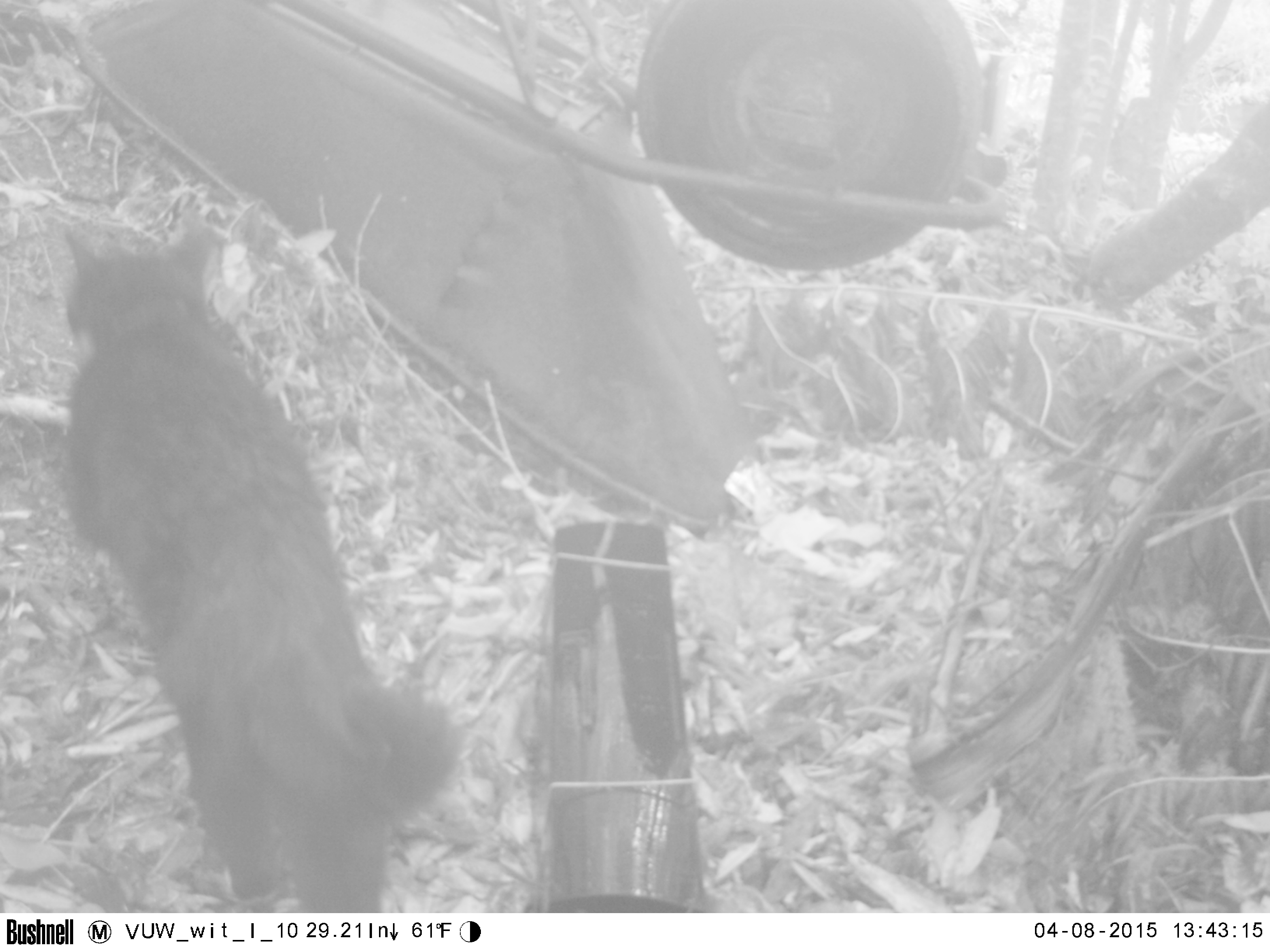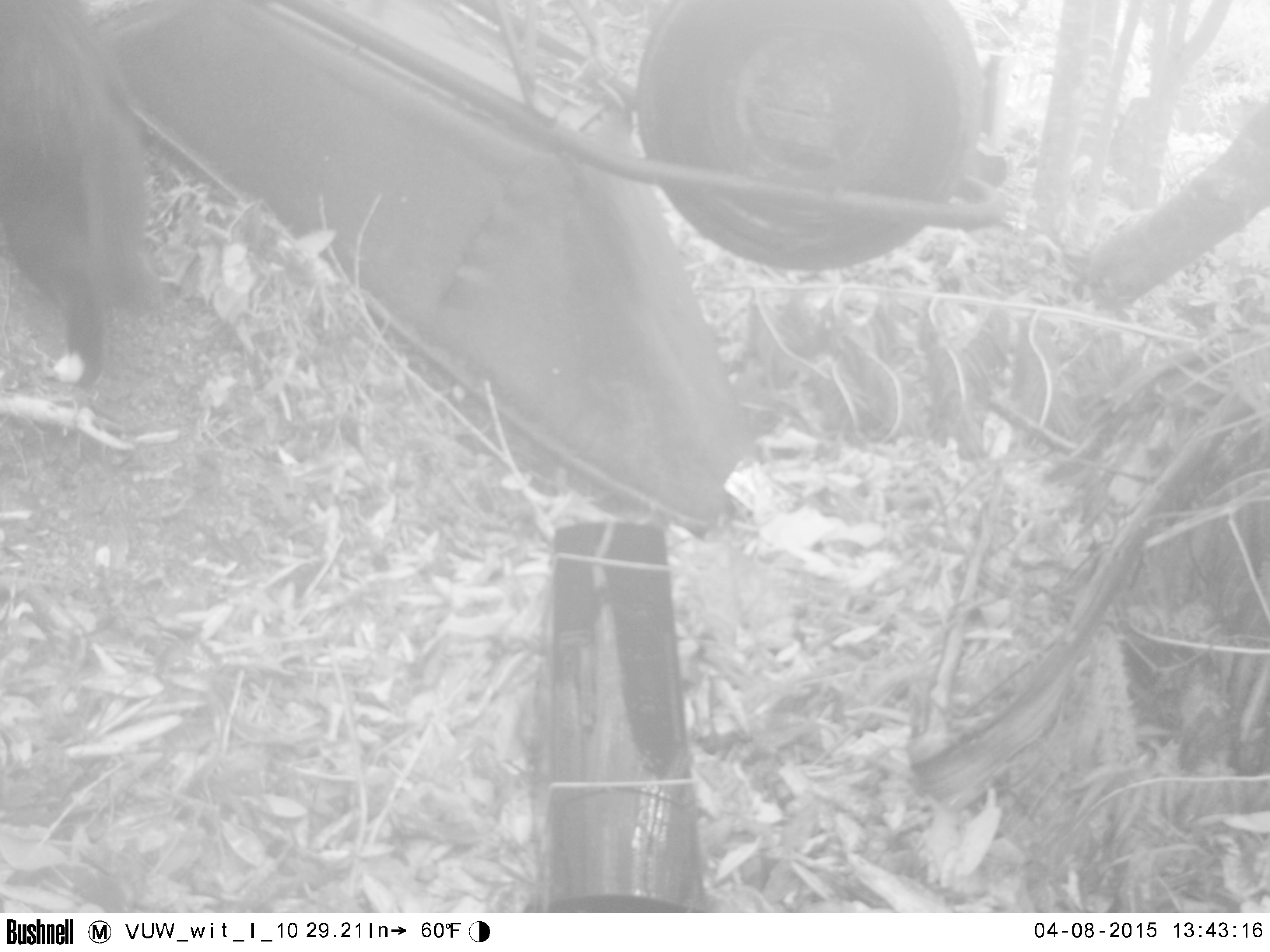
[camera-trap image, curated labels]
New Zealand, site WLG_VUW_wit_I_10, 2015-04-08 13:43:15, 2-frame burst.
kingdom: Animalia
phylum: Chordata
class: Mammalia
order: Carnivora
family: Felidae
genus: Felis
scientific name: Felis catus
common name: domestic cat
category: cat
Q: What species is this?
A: Cat (domestic cat) (Felis catus).